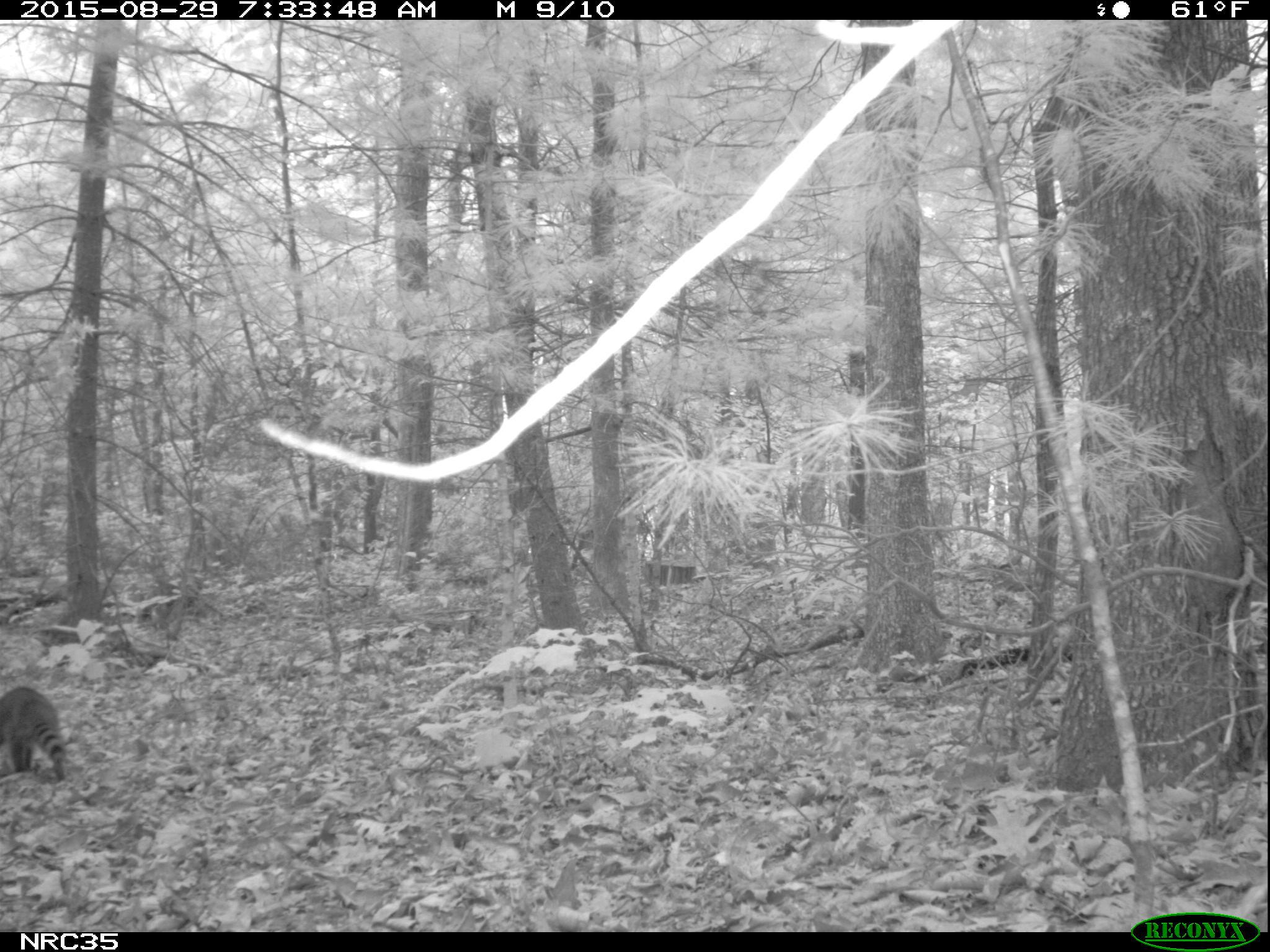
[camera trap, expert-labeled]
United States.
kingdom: Animalia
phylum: Chordata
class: Mammalia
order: Carnivora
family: Procyonidae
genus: Procyon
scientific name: Procyon lotor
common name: northern raccoon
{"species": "Northern Raccoon (Procyon lotor)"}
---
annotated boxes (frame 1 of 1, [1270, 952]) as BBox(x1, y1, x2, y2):
Northern Raccoon: BBox(0, 672, 75, 781)